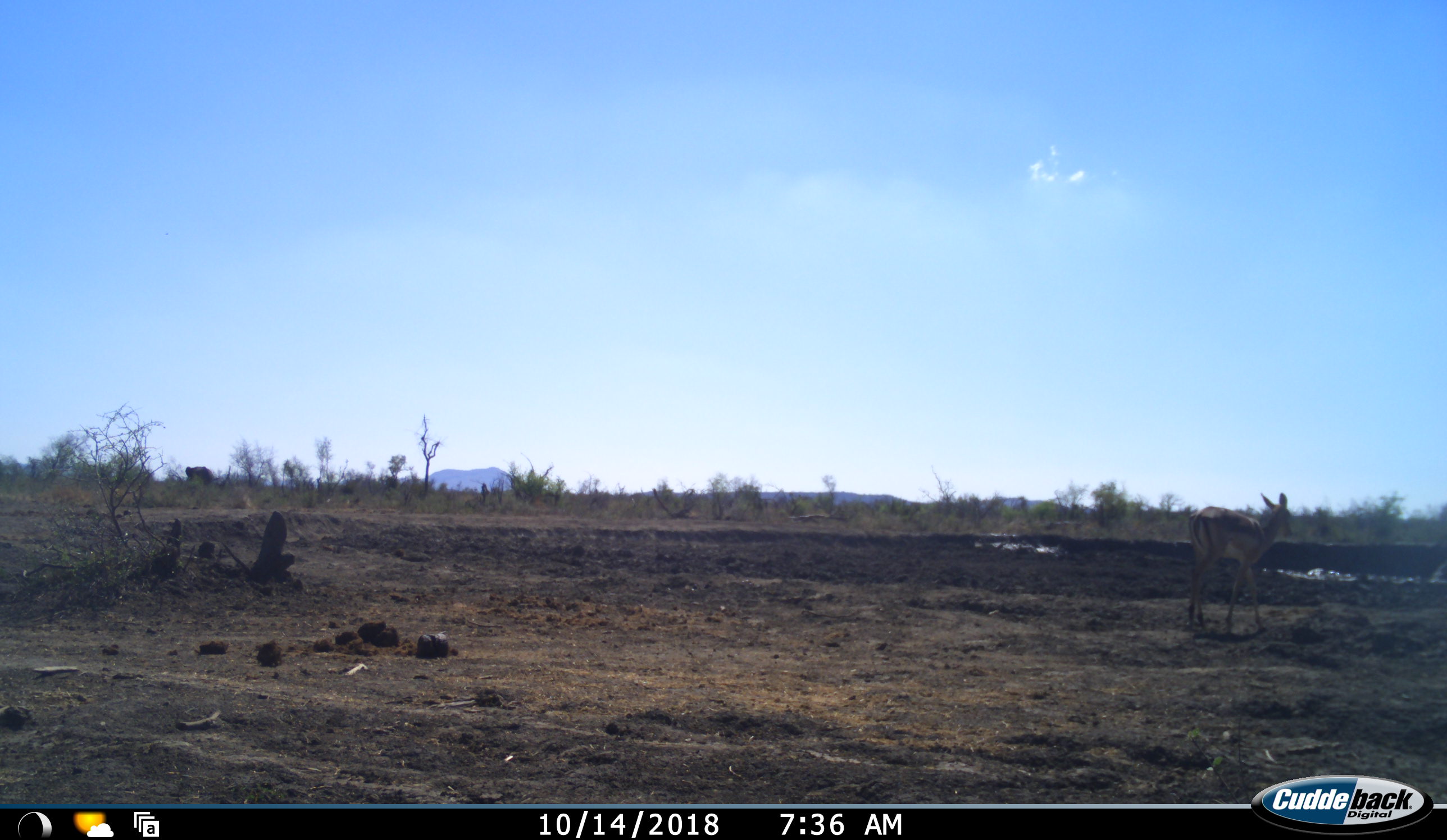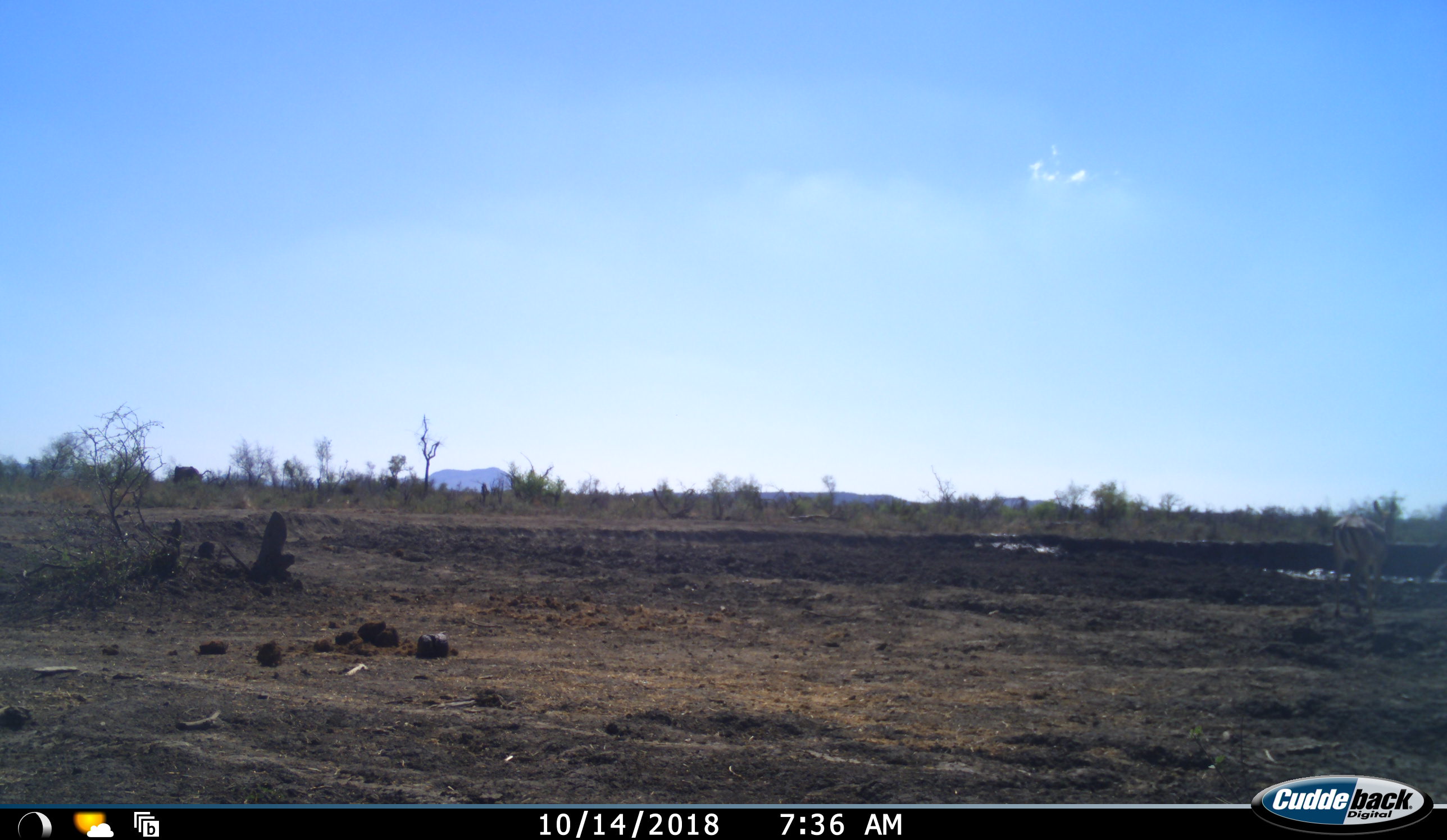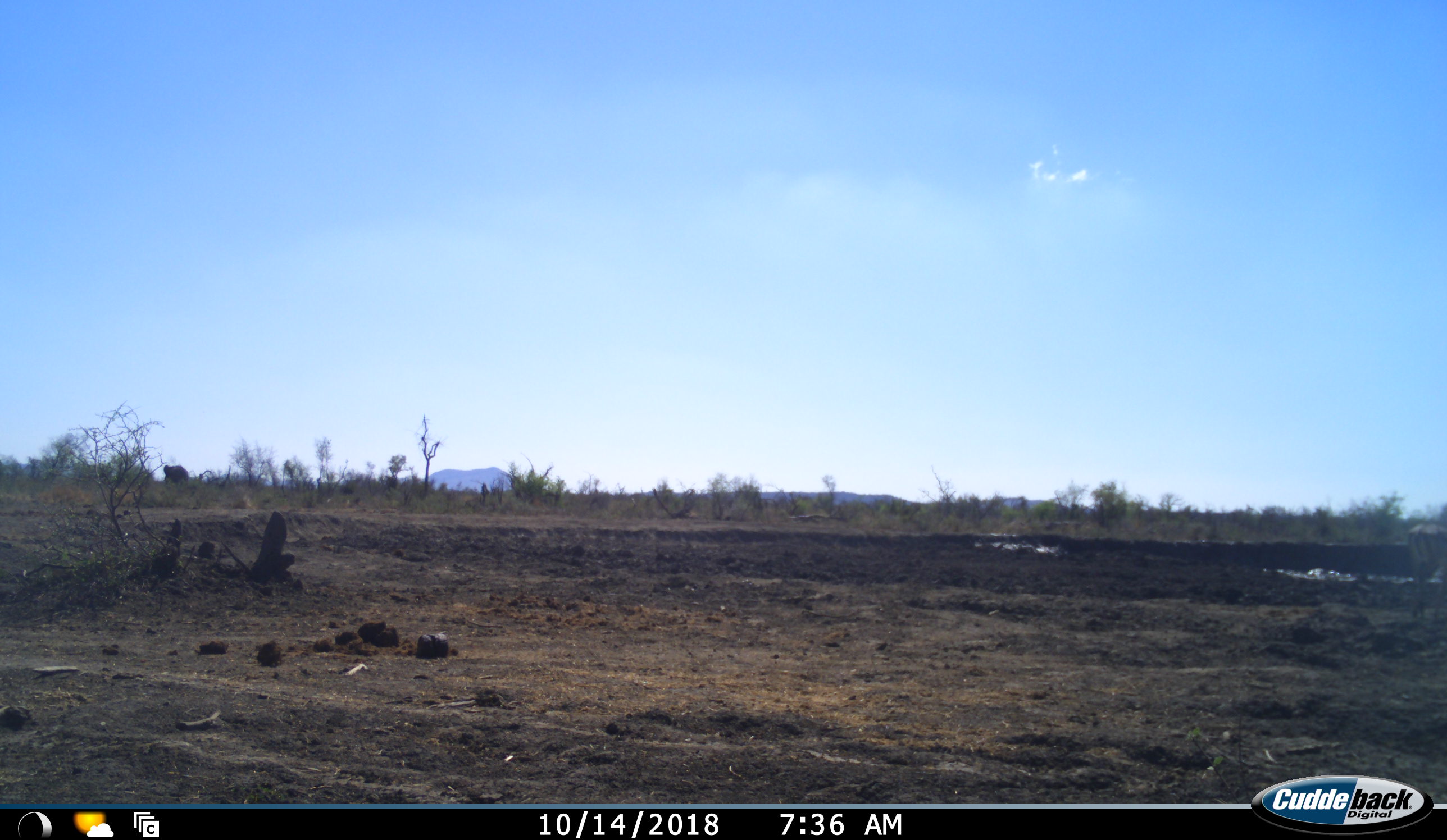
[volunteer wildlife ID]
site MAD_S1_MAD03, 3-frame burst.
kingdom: Animalia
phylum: Chordata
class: Mammalia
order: Proboscidea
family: Elephantidae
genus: Loxodonta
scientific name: Loxodonta africana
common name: african bush elephant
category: elephant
Elephant (african bush elephant) (Loxodonta africana), count 1. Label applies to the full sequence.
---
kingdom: Animalia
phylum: Chordata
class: Mammalia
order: Artiodactyla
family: Bovidae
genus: Aepyceros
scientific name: Aepyceros melampus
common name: impala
Impala (Aepyceros melampus), count 1. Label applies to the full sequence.